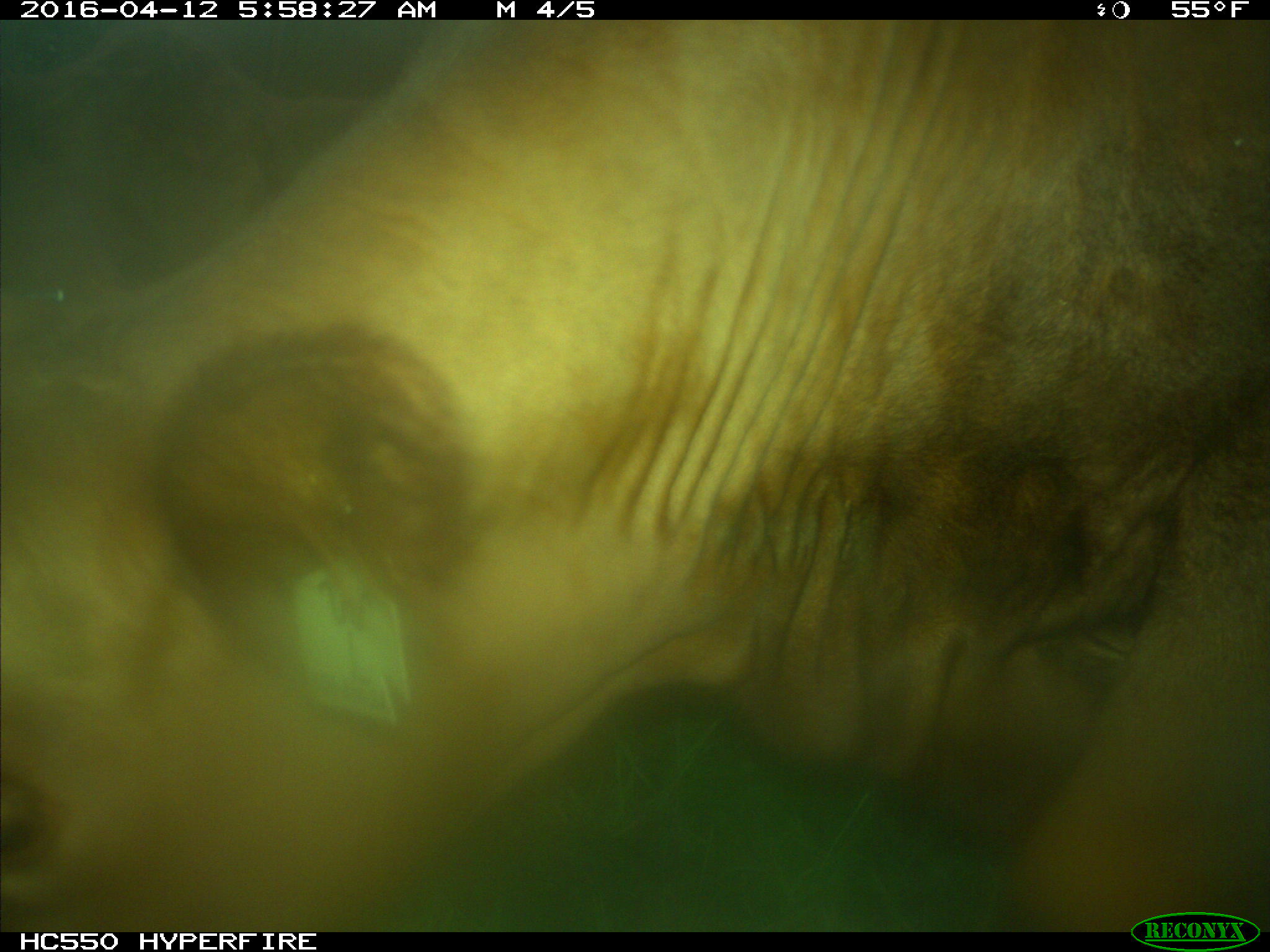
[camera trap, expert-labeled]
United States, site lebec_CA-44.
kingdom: Animalia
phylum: Chordata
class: Mammalia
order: Artiodactyla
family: Bovidae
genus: Bos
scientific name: Bos taurus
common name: domestic cow